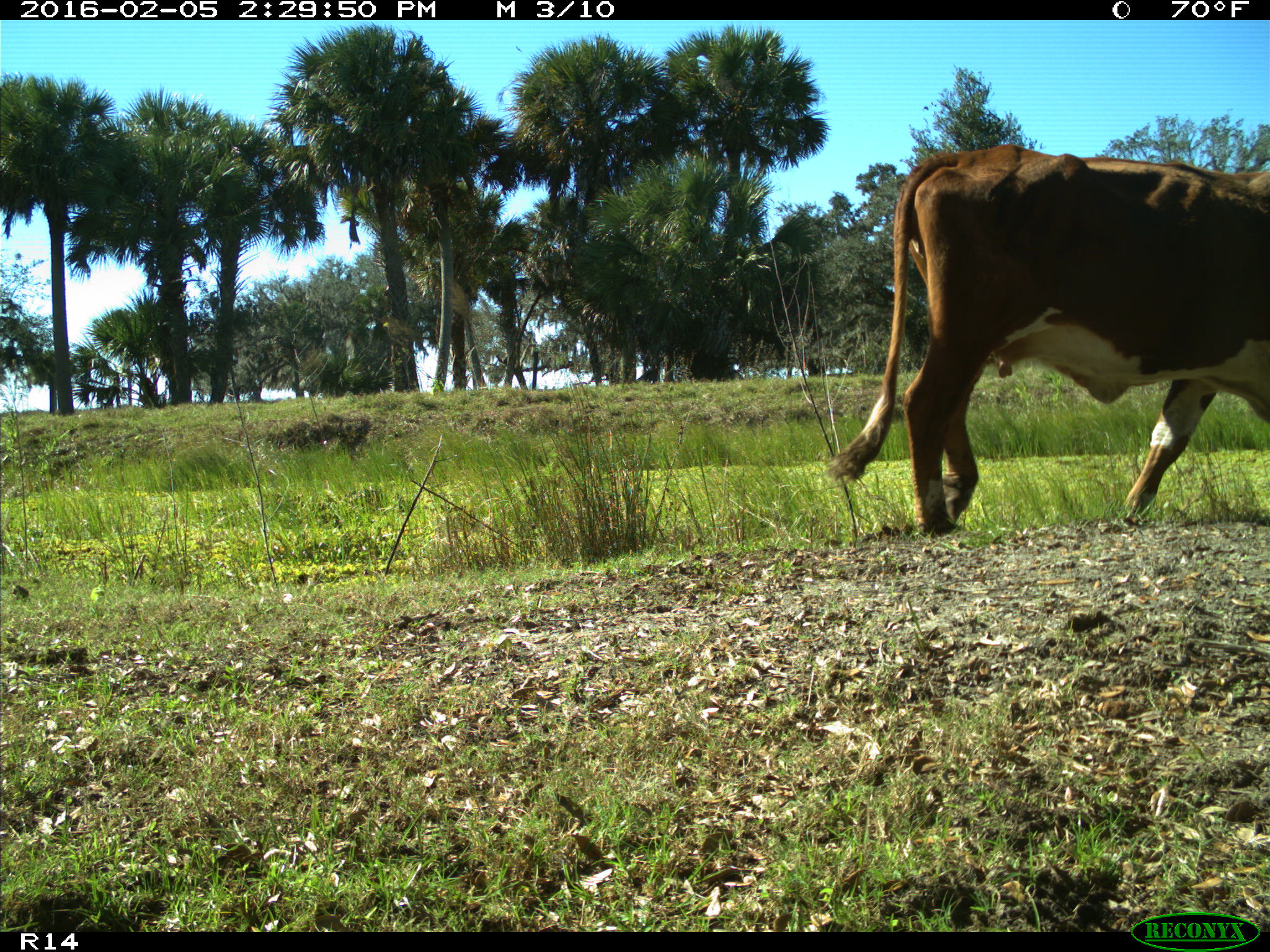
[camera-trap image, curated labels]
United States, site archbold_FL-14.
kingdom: Animalia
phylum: Chordata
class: Mammalia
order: Artiodactyla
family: Bovidae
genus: Bos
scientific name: Bos taurus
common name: domestic cow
Bos taurus (domestic cow).